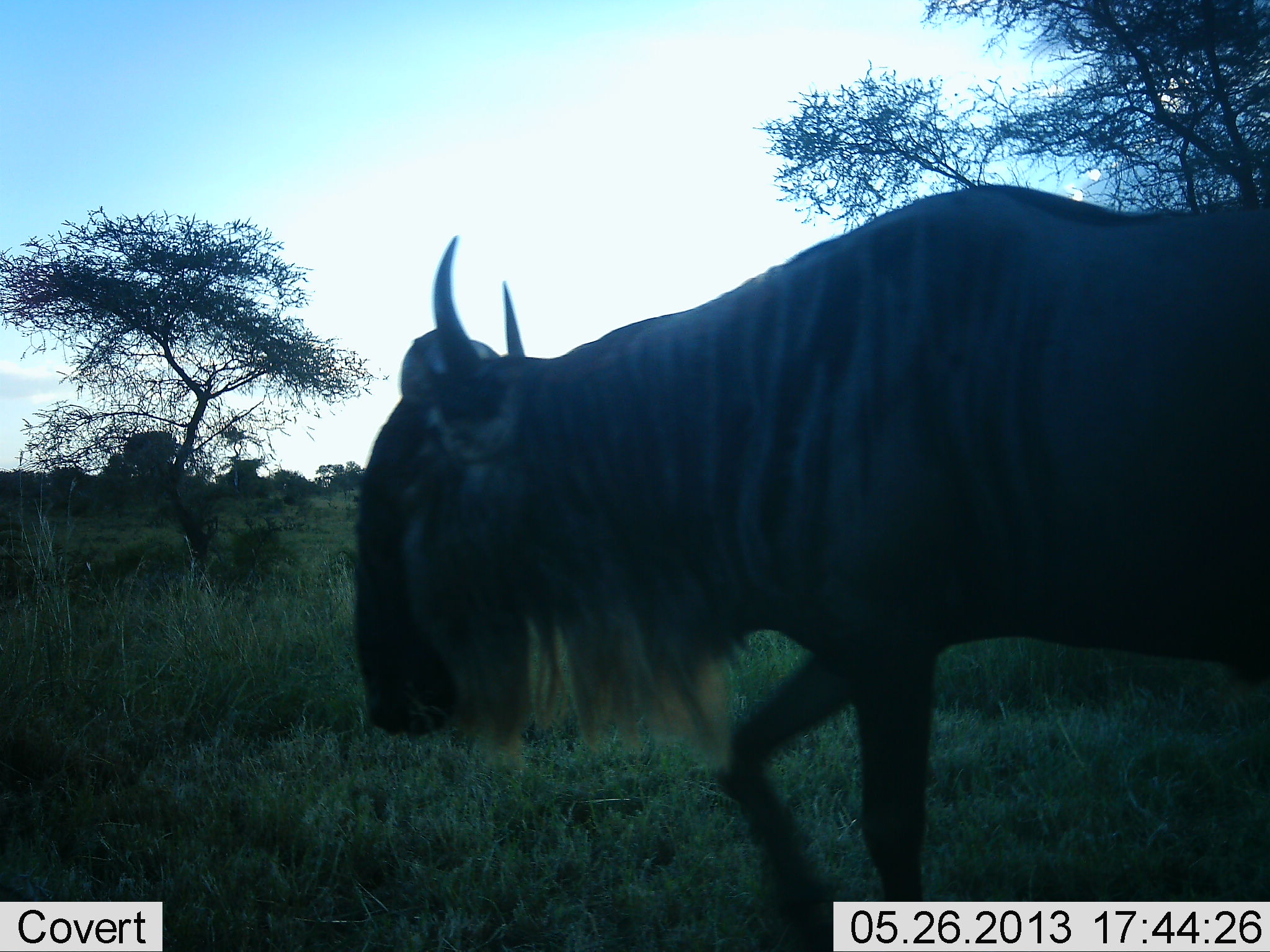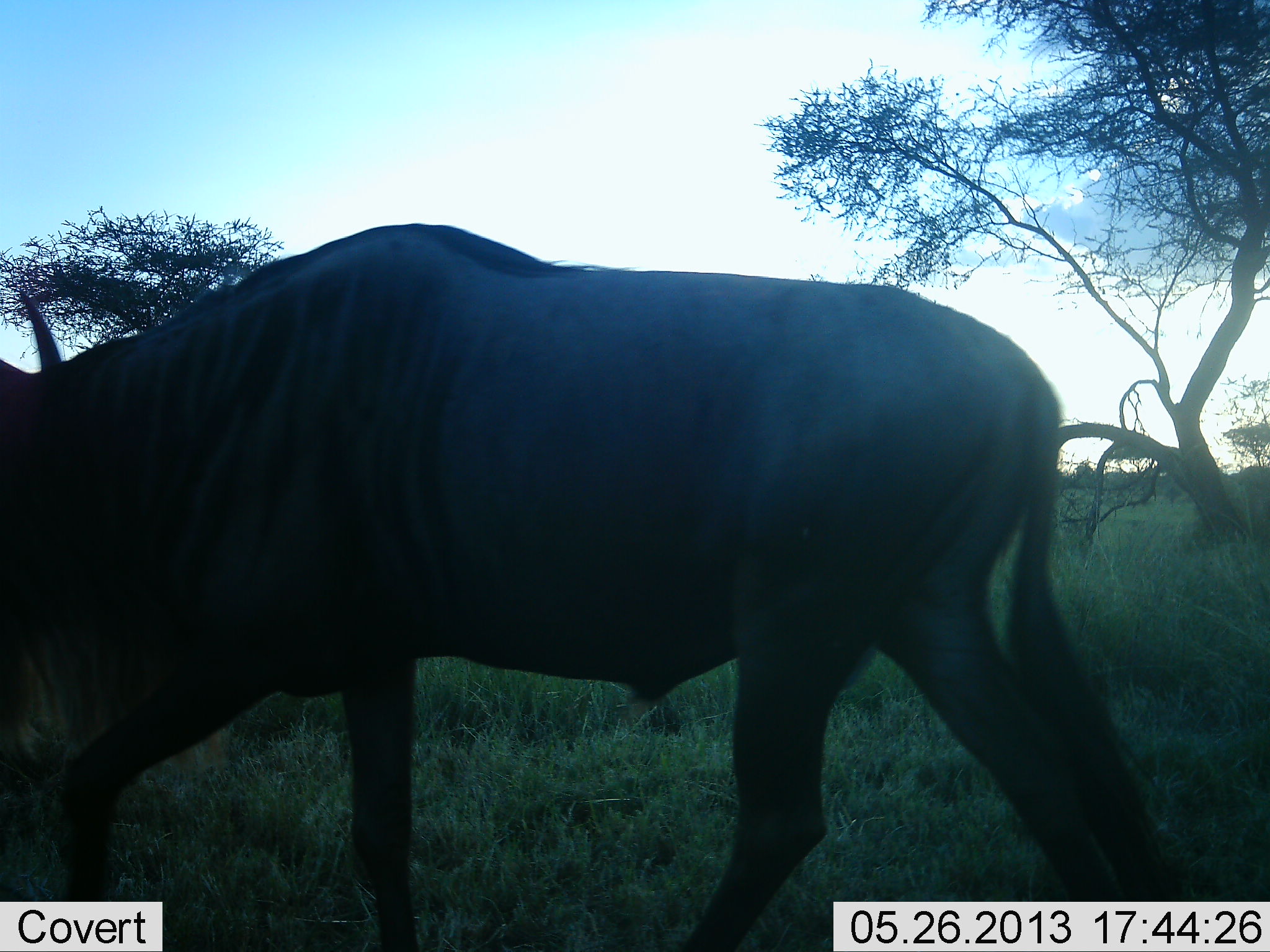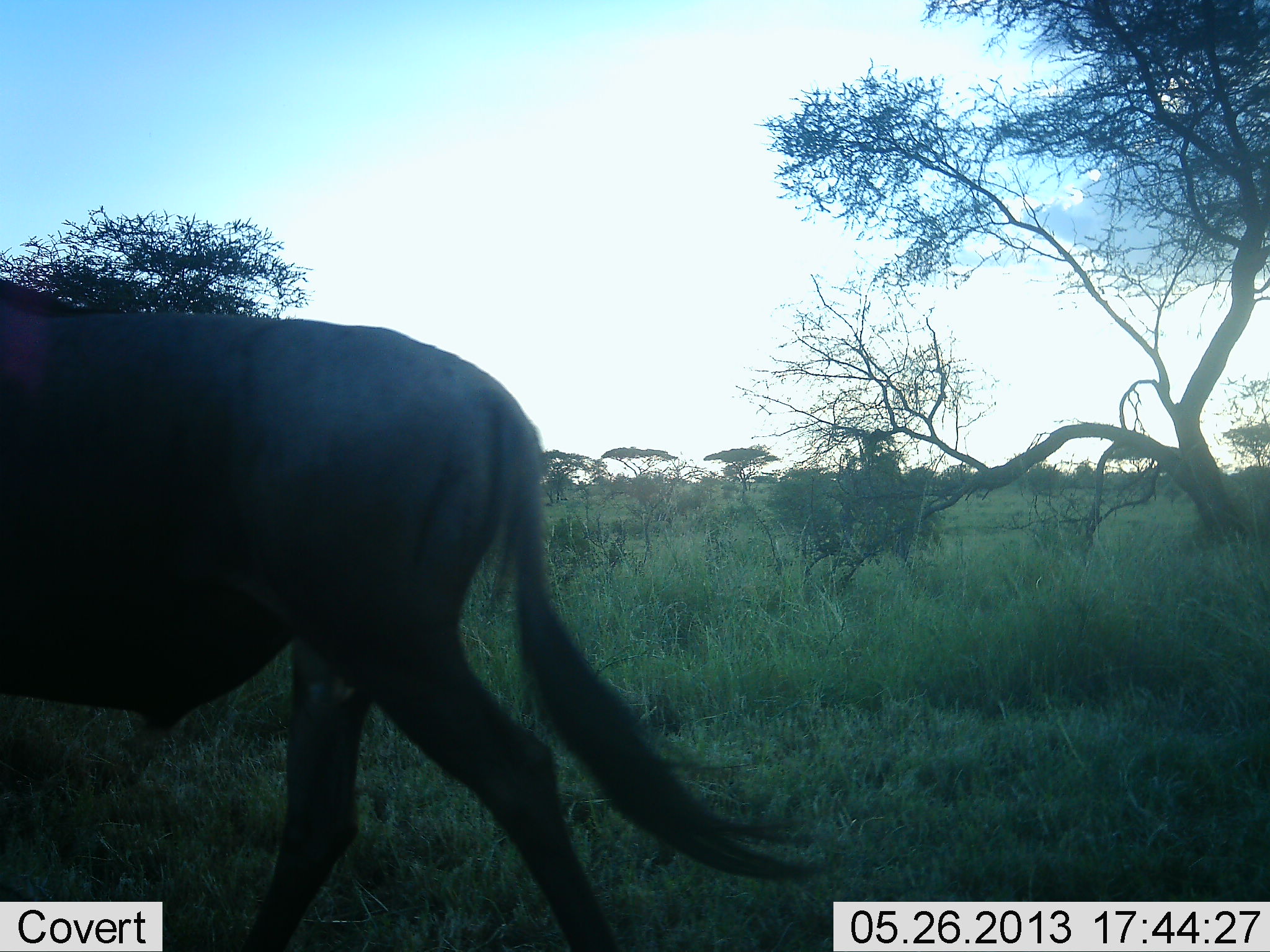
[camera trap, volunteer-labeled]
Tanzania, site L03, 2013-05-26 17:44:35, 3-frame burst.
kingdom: Animalia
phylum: Chordata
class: Mammalia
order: Artiodactyla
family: Bovidae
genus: Connochaetes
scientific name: Connochaetes taurinus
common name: blue wildebeest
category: wildebeest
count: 1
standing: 20%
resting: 0%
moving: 100%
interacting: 0%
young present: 0%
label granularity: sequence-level